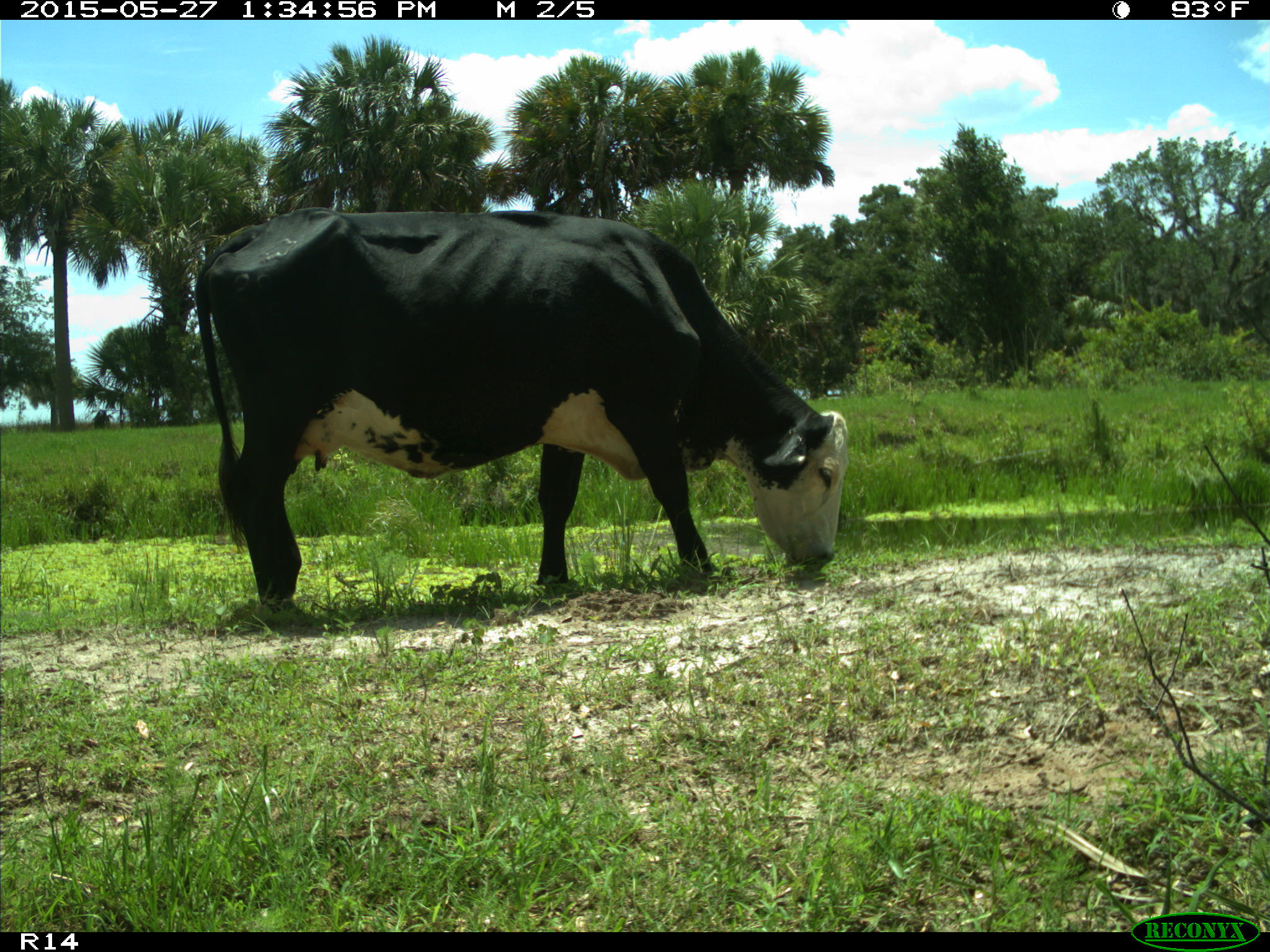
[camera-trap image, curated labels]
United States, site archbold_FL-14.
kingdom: Animalia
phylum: Chordata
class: Mammalia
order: Artiodactyla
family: Bovidae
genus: Bos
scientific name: Bos taurus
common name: domestic cow